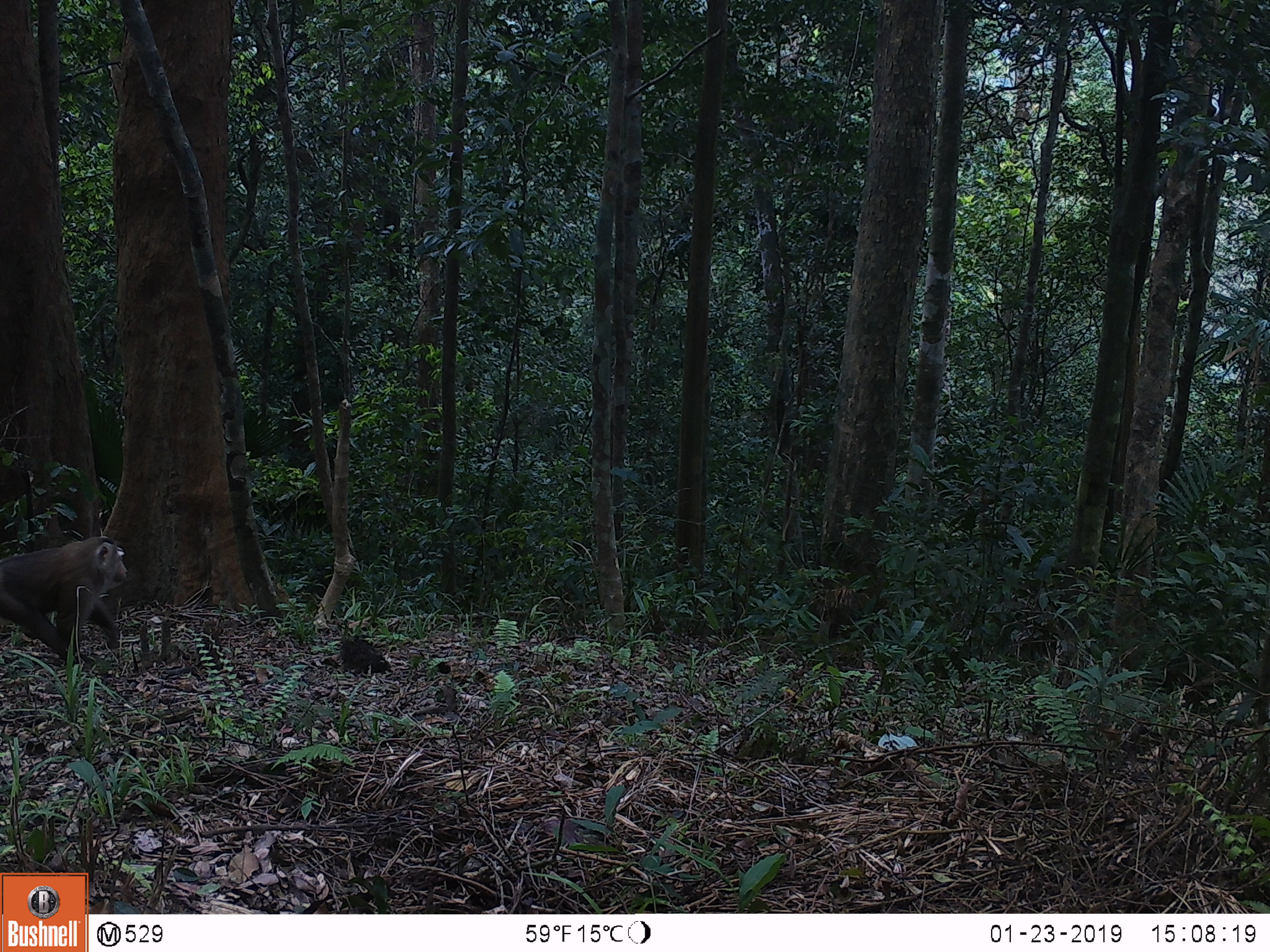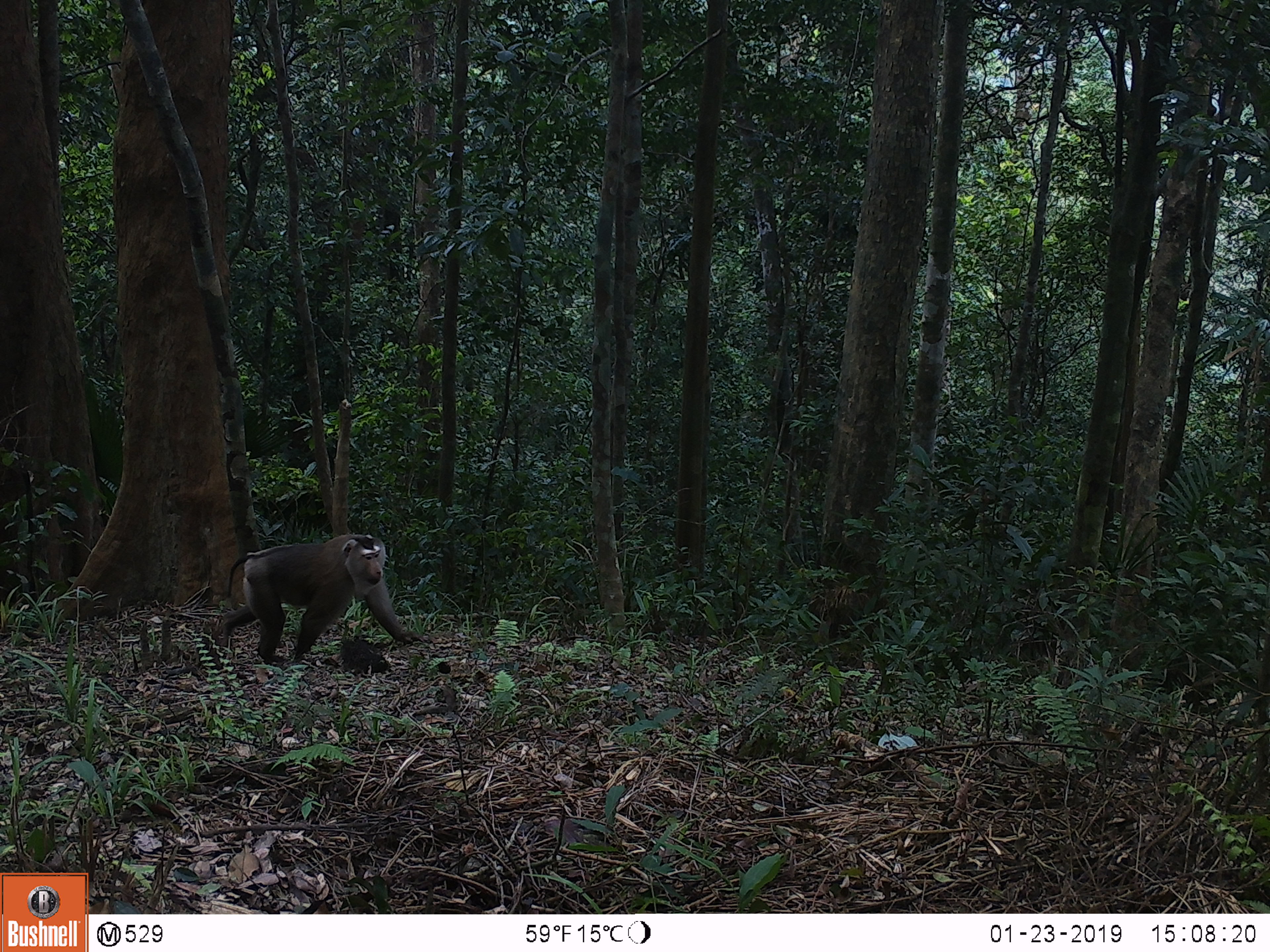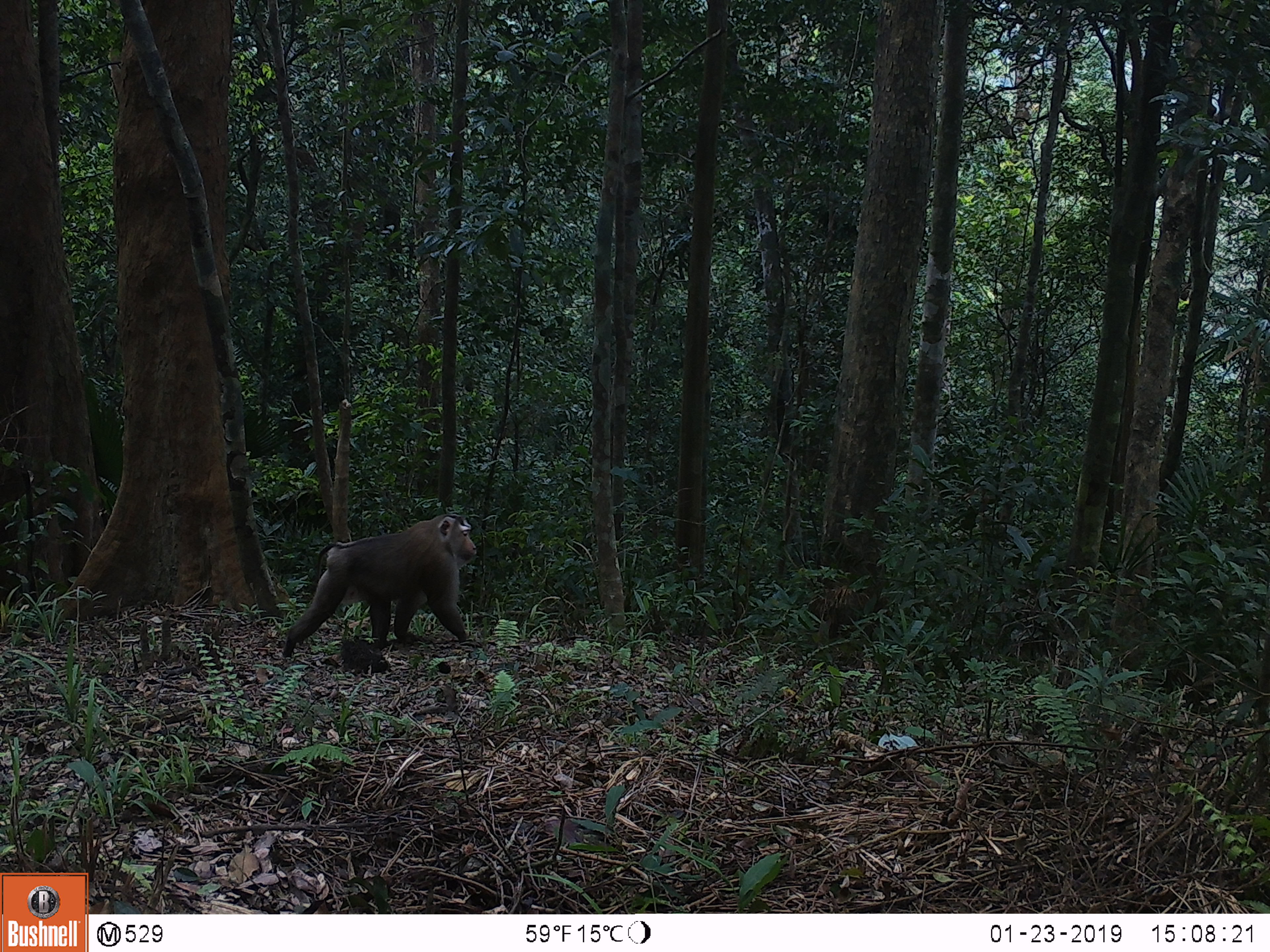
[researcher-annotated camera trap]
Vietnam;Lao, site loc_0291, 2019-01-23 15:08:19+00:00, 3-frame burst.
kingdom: Animalia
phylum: Chordata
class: Mammalia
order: Primates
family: Cercopithecidae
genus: Macaca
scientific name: Macaca nemestrina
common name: pig-tailed macaque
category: pig tailed macaque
Pig tailed macaque (pig-tailed macaque) (Macaca nemestrina). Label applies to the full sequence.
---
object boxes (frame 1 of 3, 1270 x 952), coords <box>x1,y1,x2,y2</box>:
pig tailed macaque: <box>0,536,128,666</box>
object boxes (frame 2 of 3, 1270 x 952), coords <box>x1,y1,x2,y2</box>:
pig tailed macaque: <box>221,533,428,665</box>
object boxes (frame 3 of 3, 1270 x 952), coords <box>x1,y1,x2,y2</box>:
pig tailed macaque: <box>281,514,483,658</box>